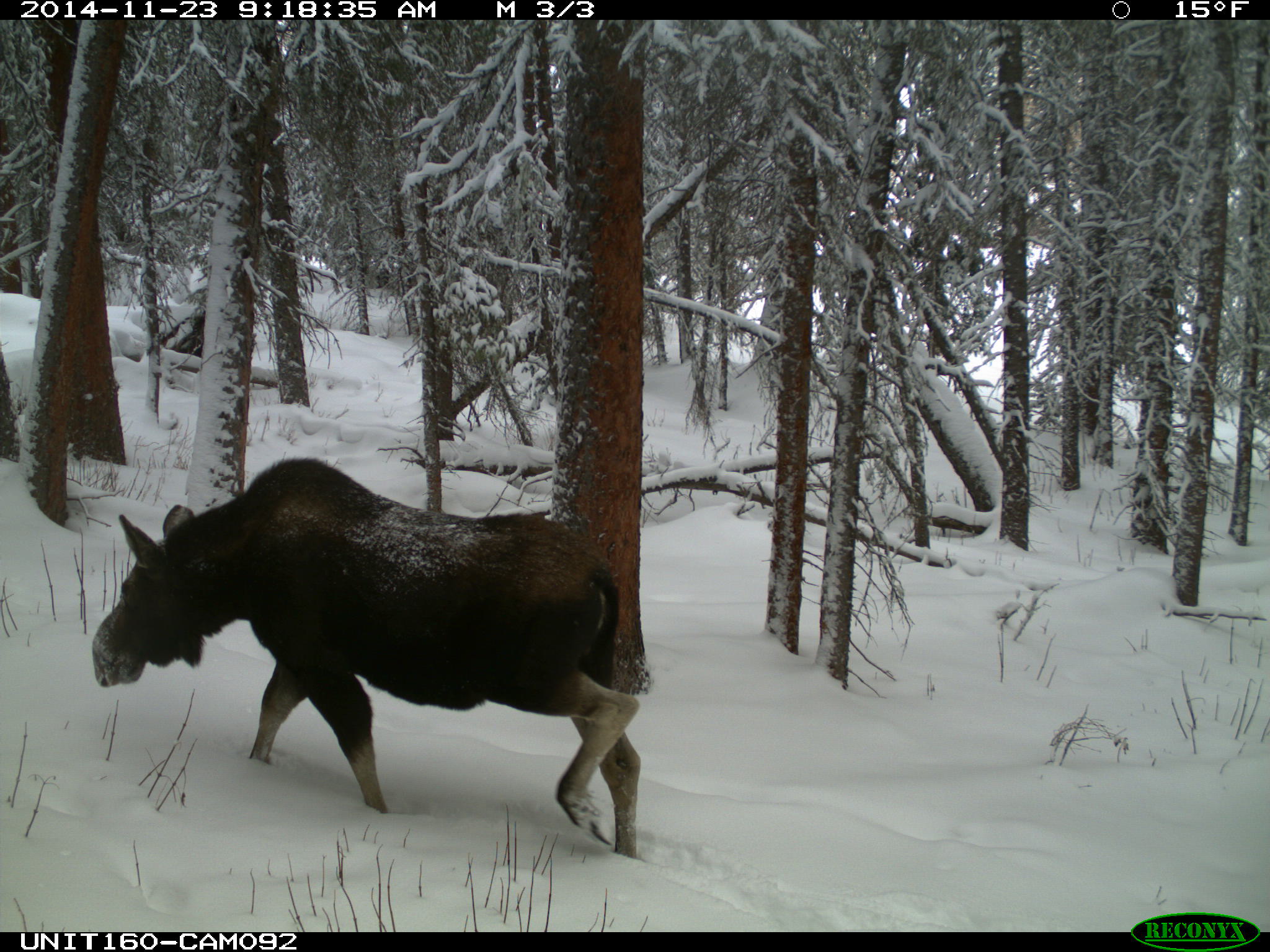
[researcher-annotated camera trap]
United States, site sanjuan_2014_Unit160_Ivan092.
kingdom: Animalia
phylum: Chordata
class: Mammalia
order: Artiodactyla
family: Cervidae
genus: Alces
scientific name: Alces alces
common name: moose